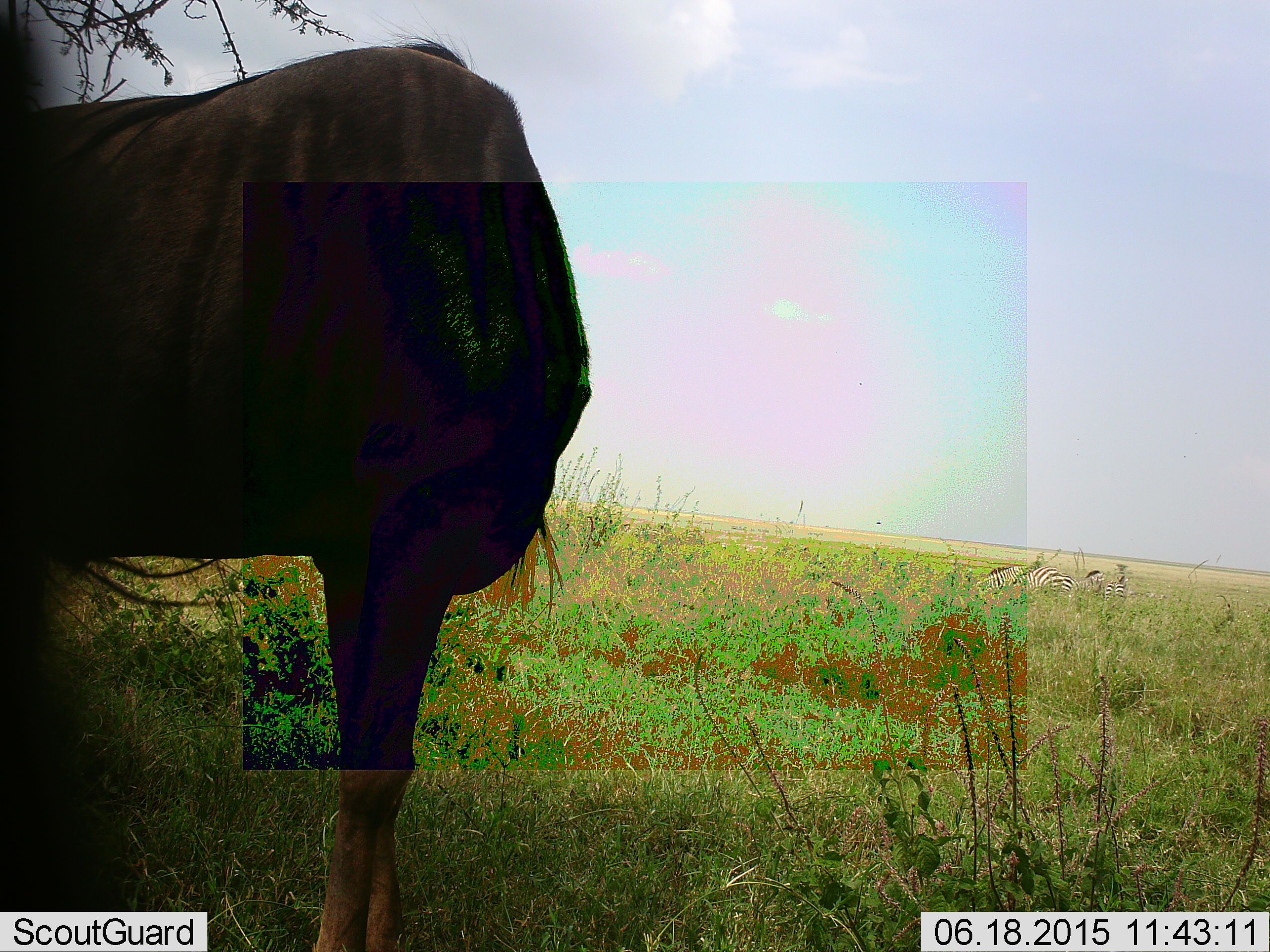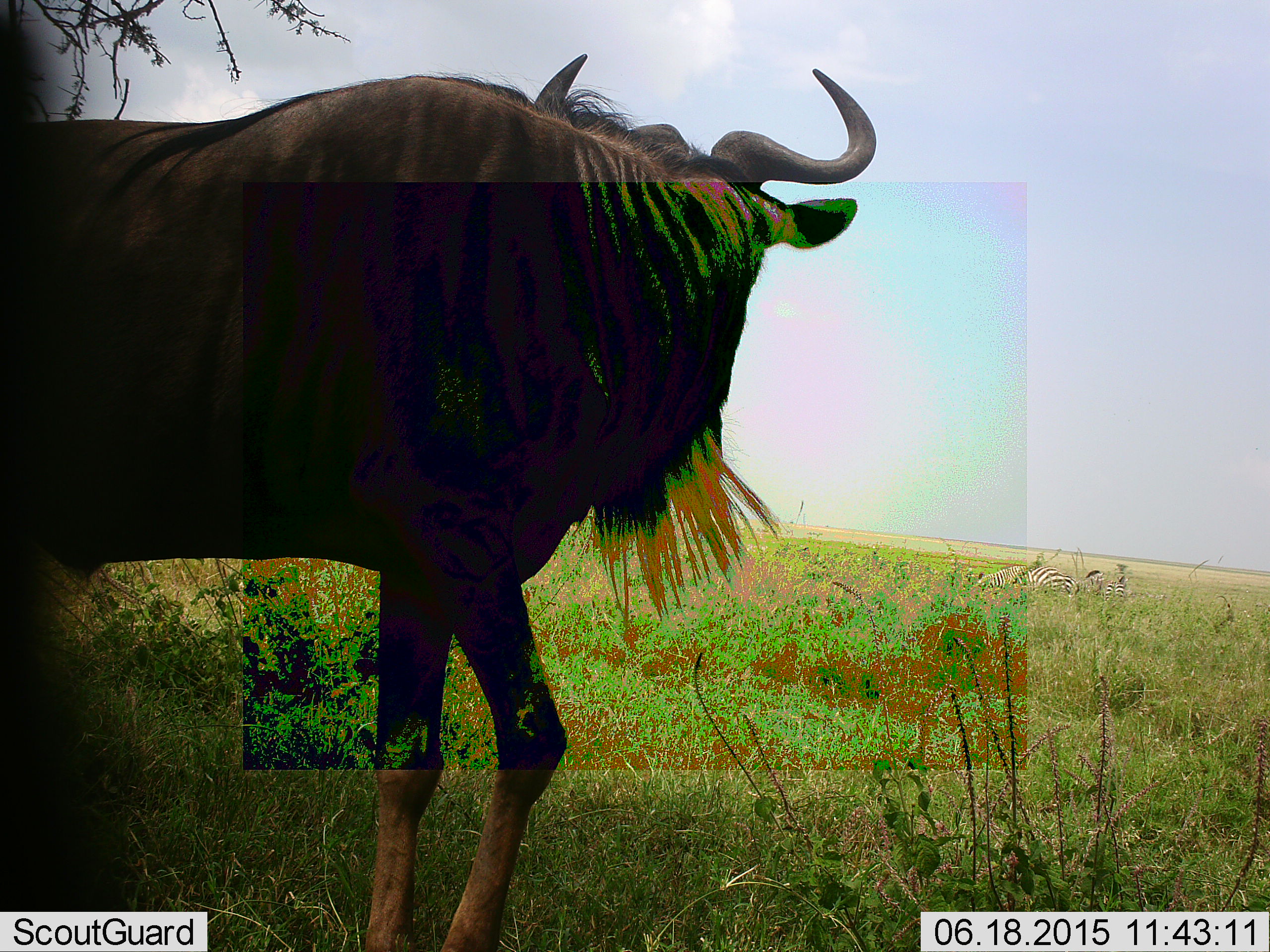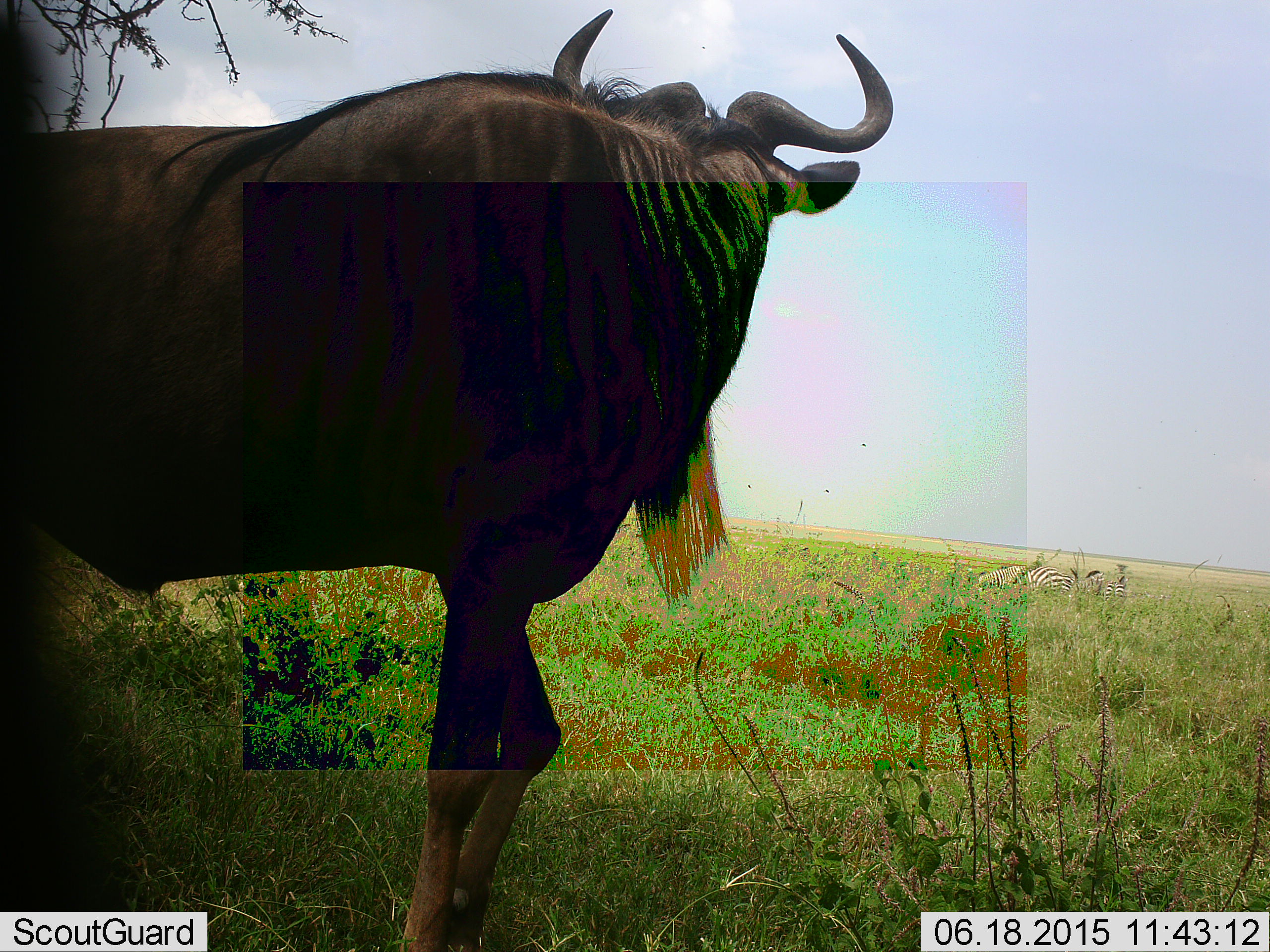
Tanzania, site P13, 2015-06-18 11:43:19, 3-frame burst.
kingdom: Animalia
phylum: Chordata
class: Mammalia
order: Artiodactyla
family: Bovidae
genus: Connochaetes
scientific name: Connochaetes taurinus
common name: blue wildebeest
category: wildebeest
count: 1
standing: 72%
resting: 0%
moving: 28%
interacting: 0%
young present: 0%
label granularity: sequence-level